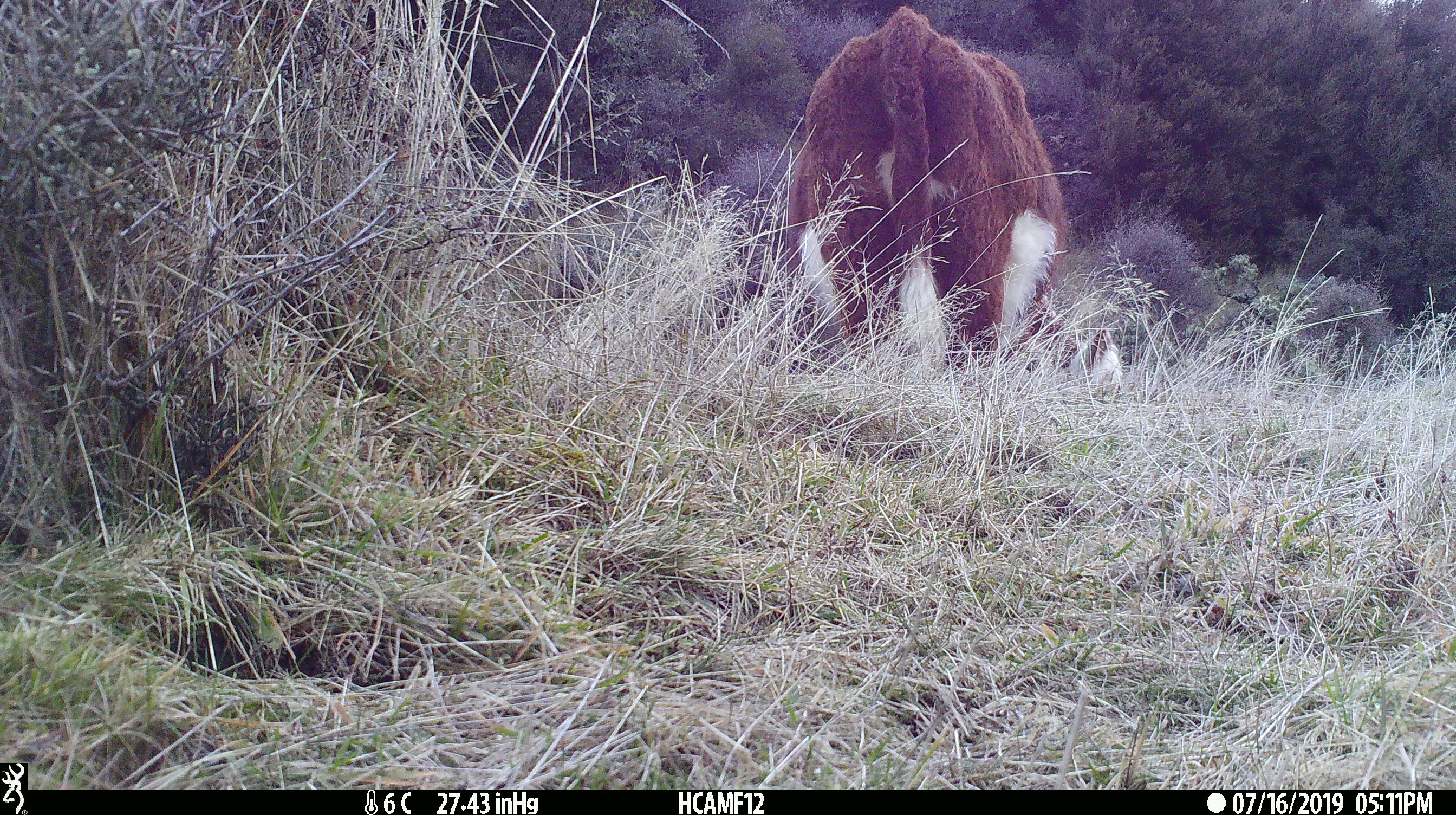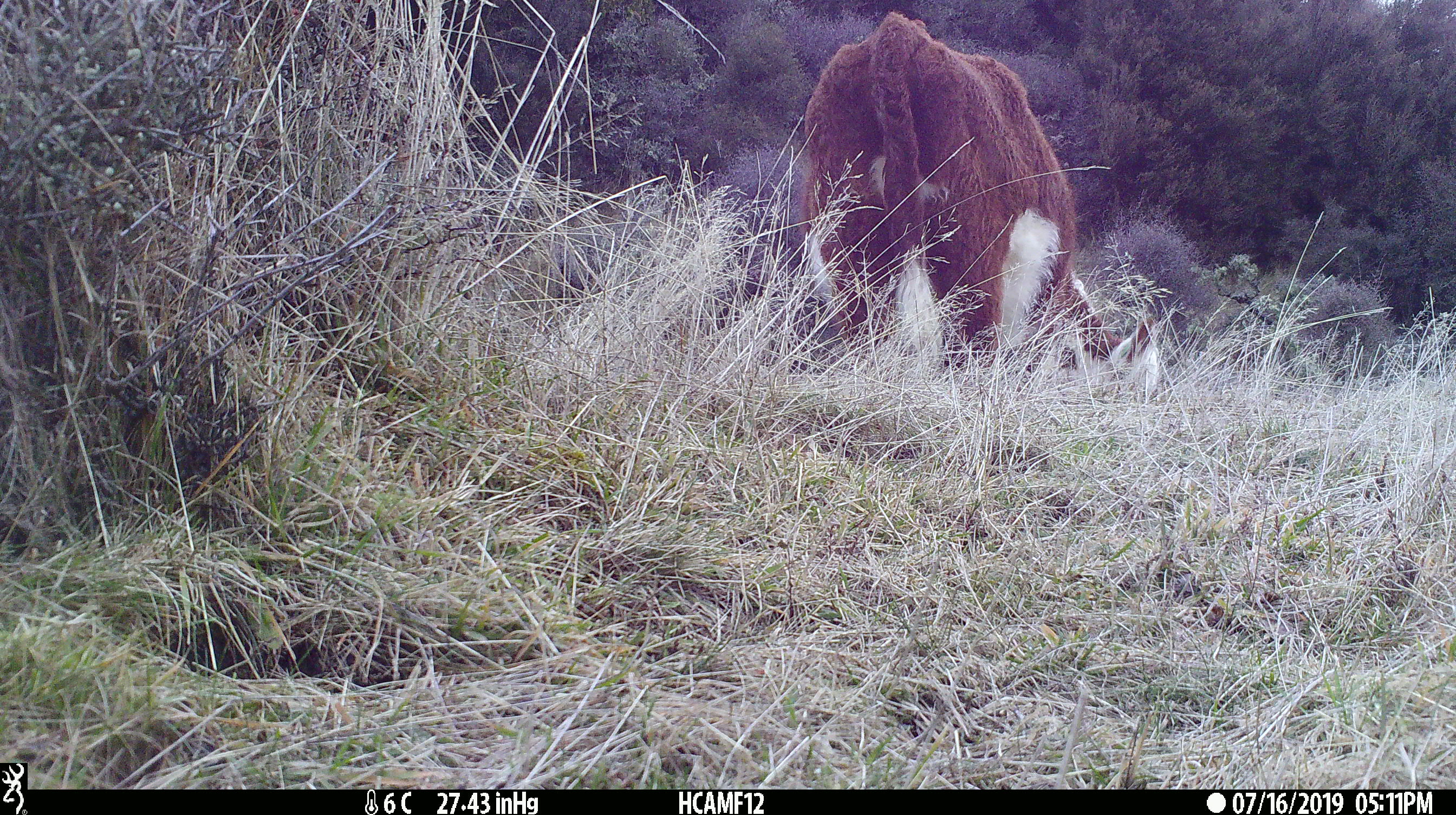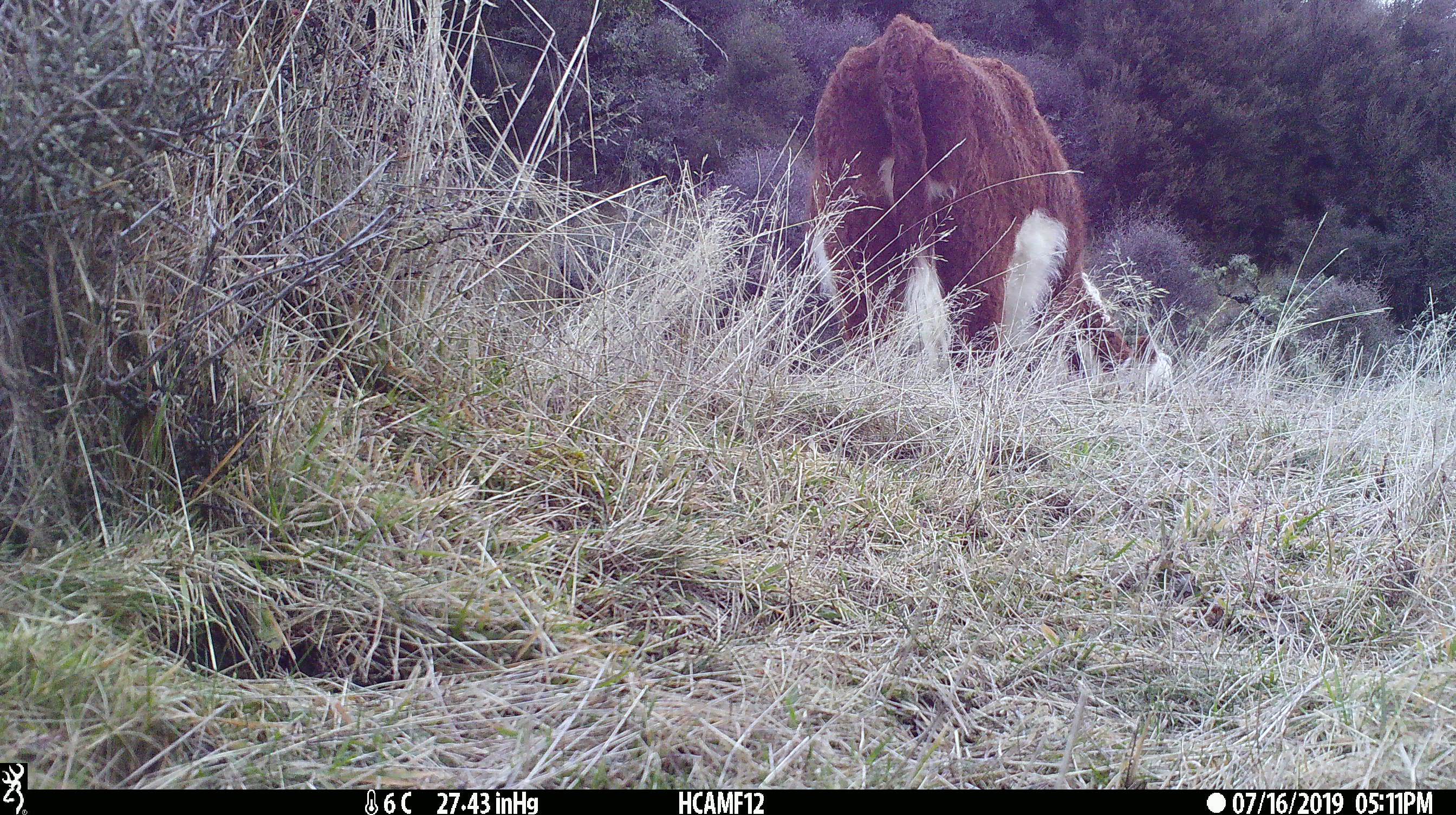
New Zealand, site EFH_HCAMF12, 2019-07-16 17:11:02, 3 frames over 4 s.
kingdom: Animalia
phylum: Chordata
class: Mammalia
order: Artiodactyla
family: Bovidae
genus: Bos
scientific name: Bos taurus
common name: domestic cow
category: cow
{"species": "cow (domestic cow) (Bos taurus)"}